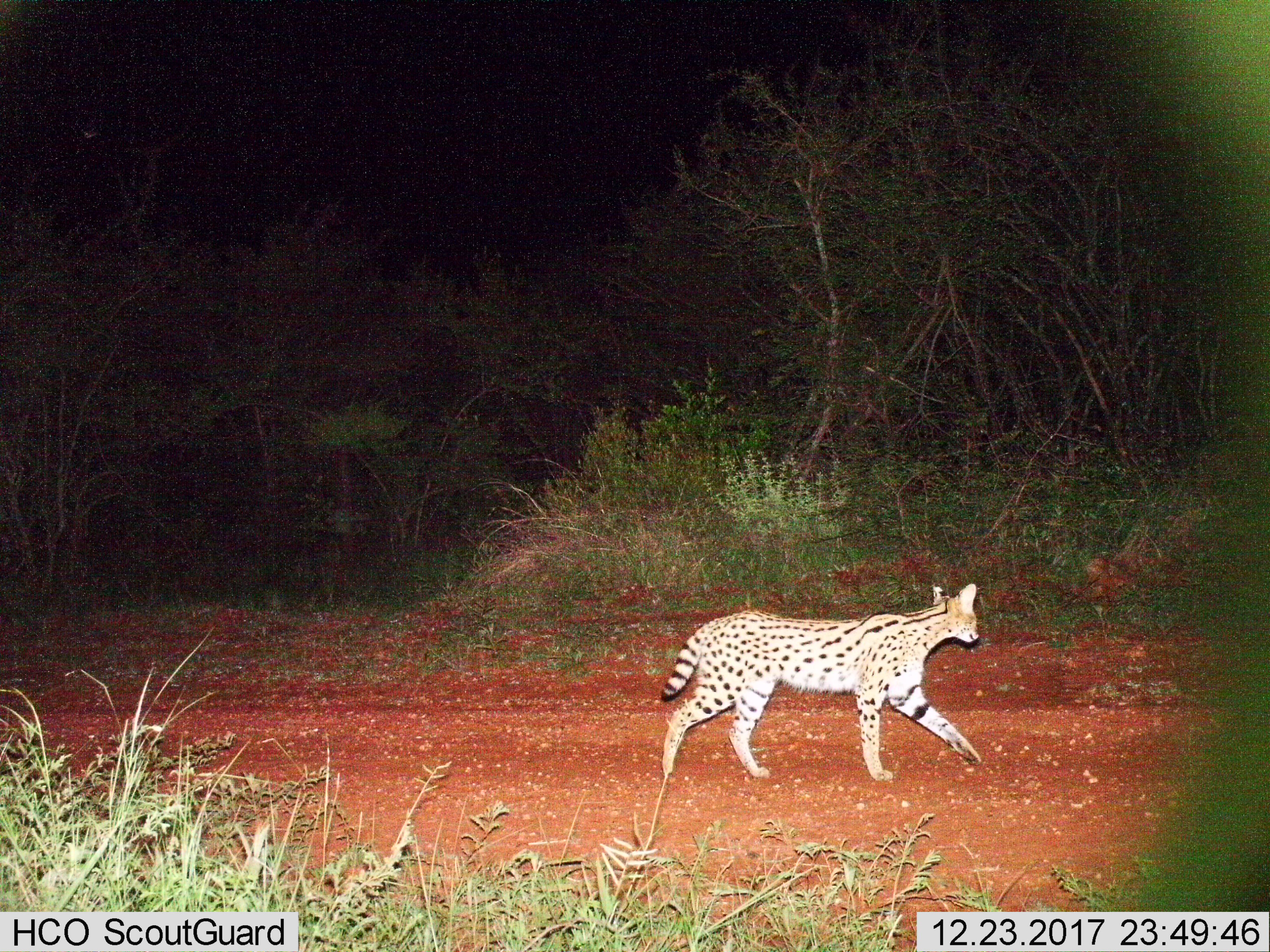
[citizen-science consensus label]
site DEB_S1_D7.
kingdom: Animalia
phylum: Chordata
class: Mammalia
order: Carnivora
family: Felidae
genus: Leptailurus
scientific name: Leptailurus serval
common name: serval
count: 1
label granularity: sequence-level